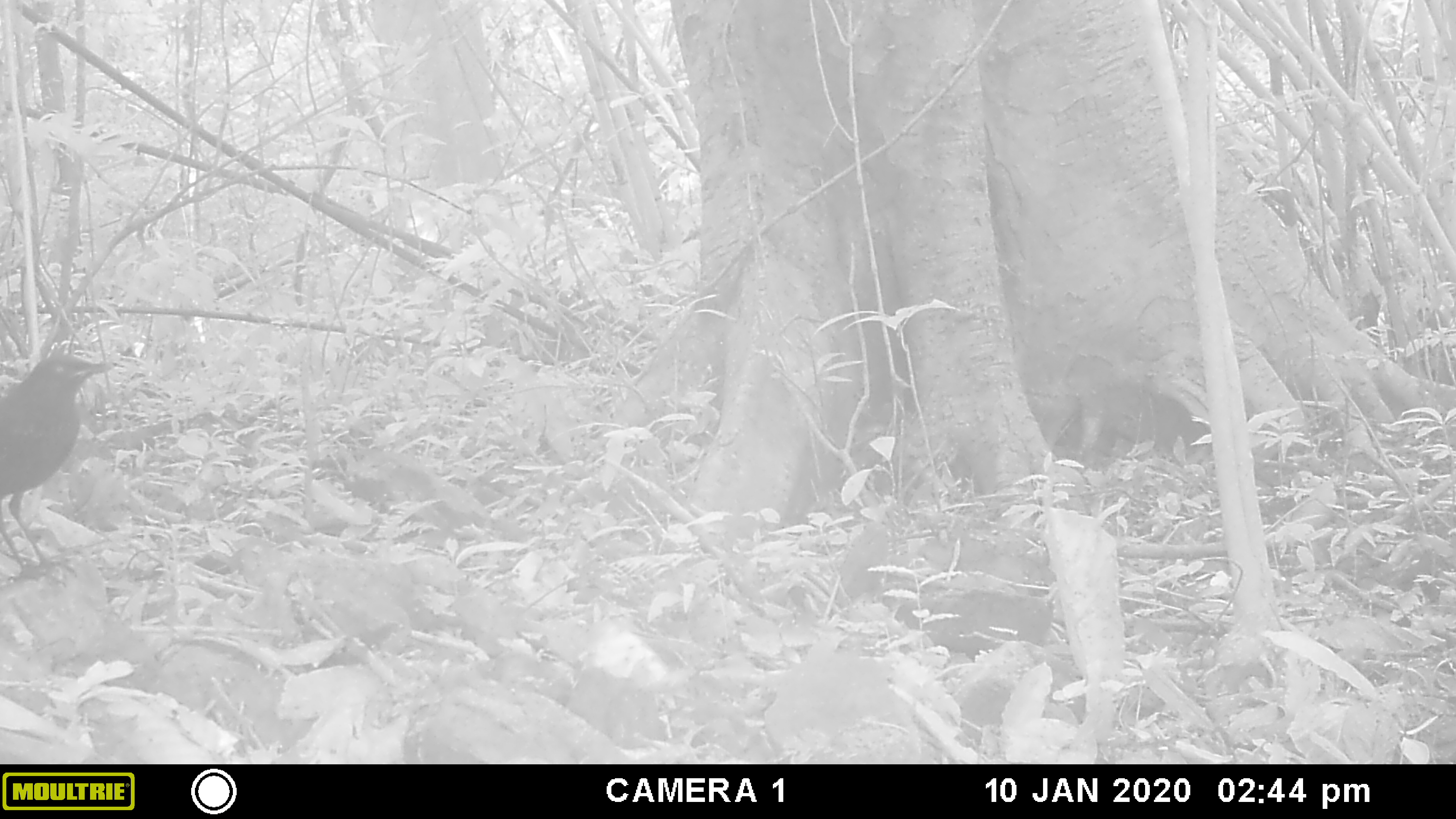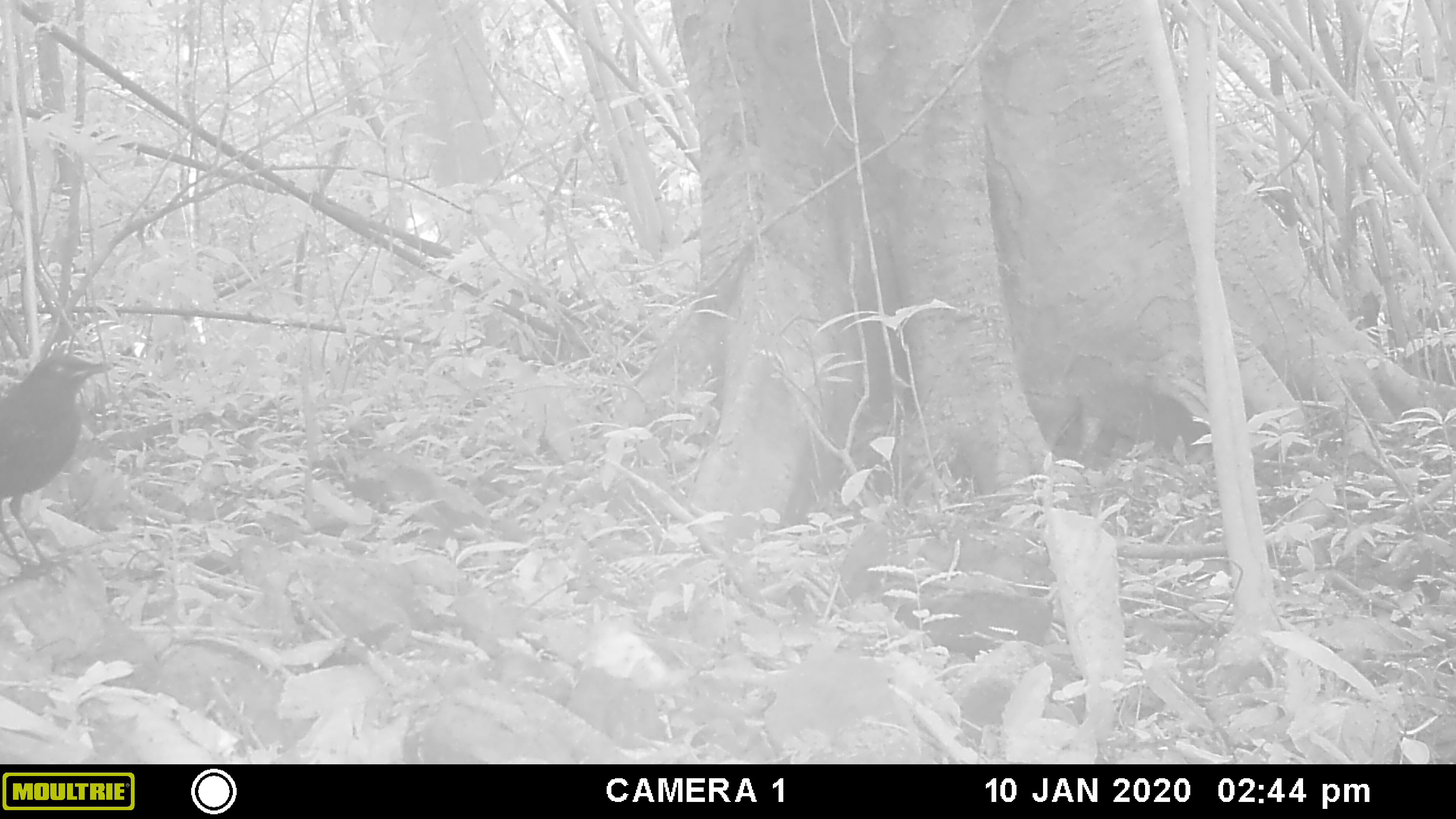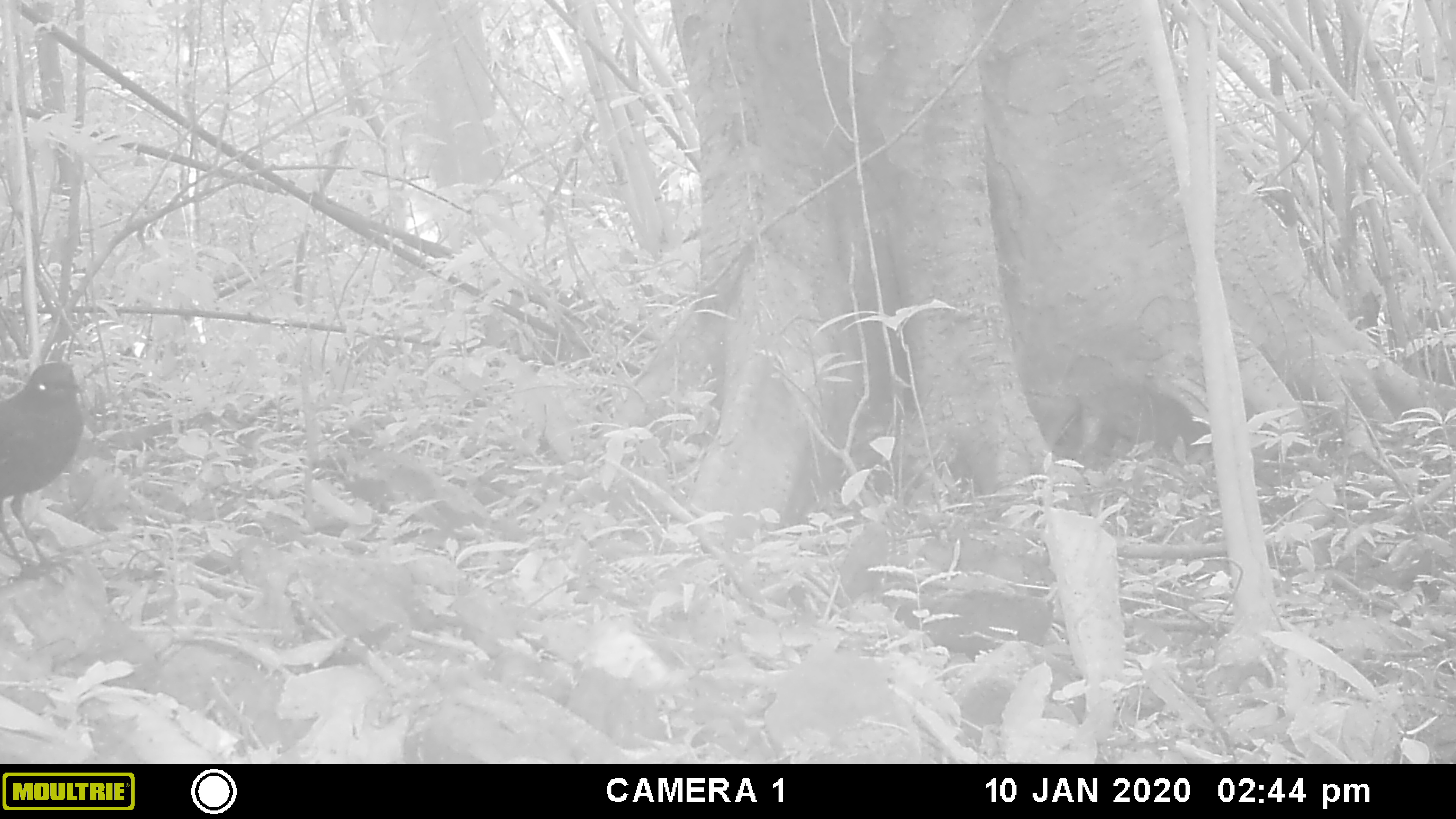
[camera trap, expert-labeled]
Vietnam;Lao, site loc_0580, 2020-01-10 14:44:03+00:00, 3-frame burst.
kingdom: Animalia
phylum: Chordata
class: Aves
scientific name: Aves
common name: bird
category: unidentified bird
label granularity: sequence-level